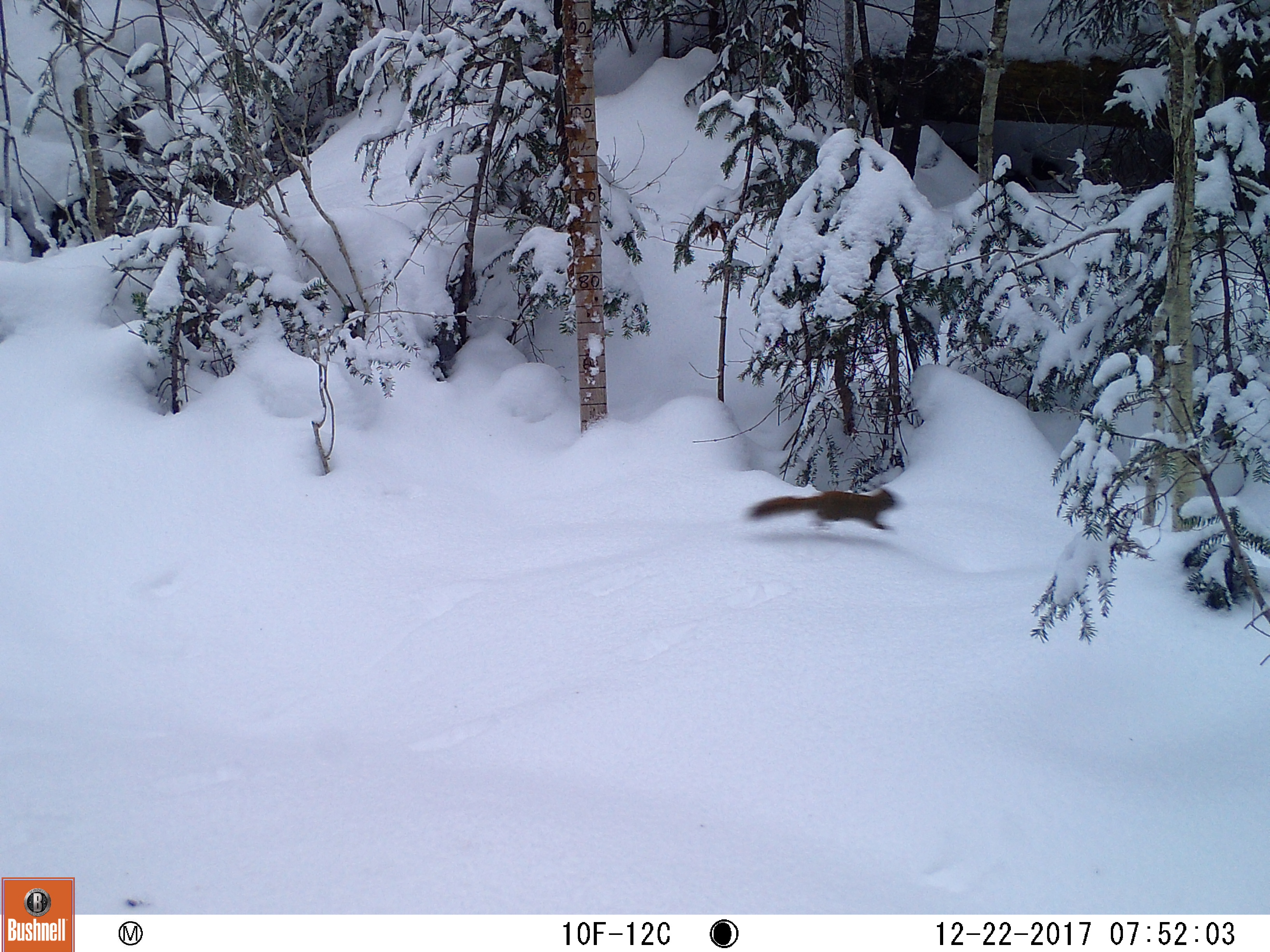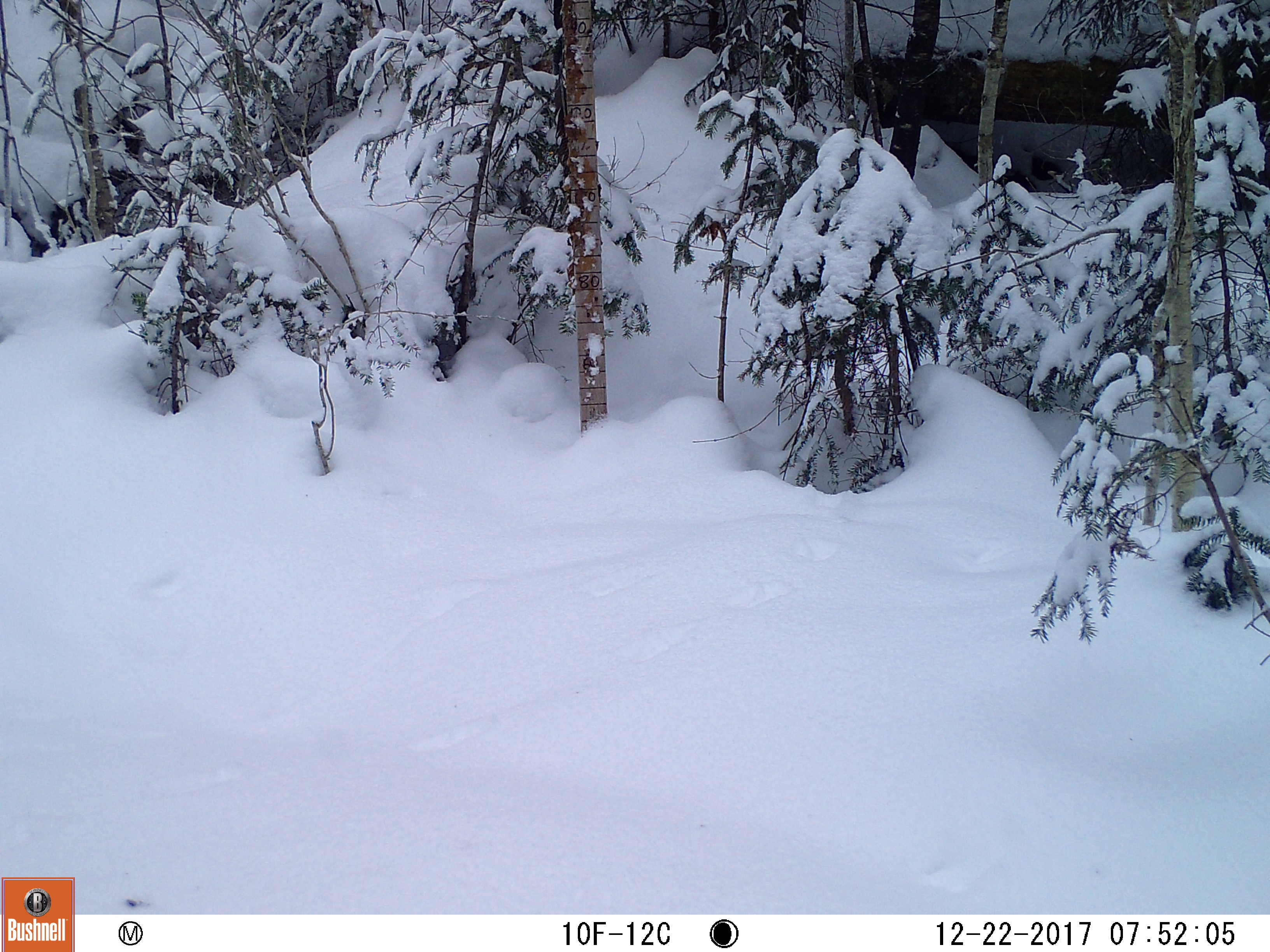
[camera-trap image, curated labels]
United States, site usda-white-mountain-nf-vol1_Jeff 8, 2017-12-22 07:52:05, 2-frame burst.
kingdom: Animalia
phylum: Chordata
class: Mammalia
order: Rodentia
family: Sciuridae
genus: Tamiasciurus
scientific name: Tamiasciurus hudsonicus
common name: red squirrel